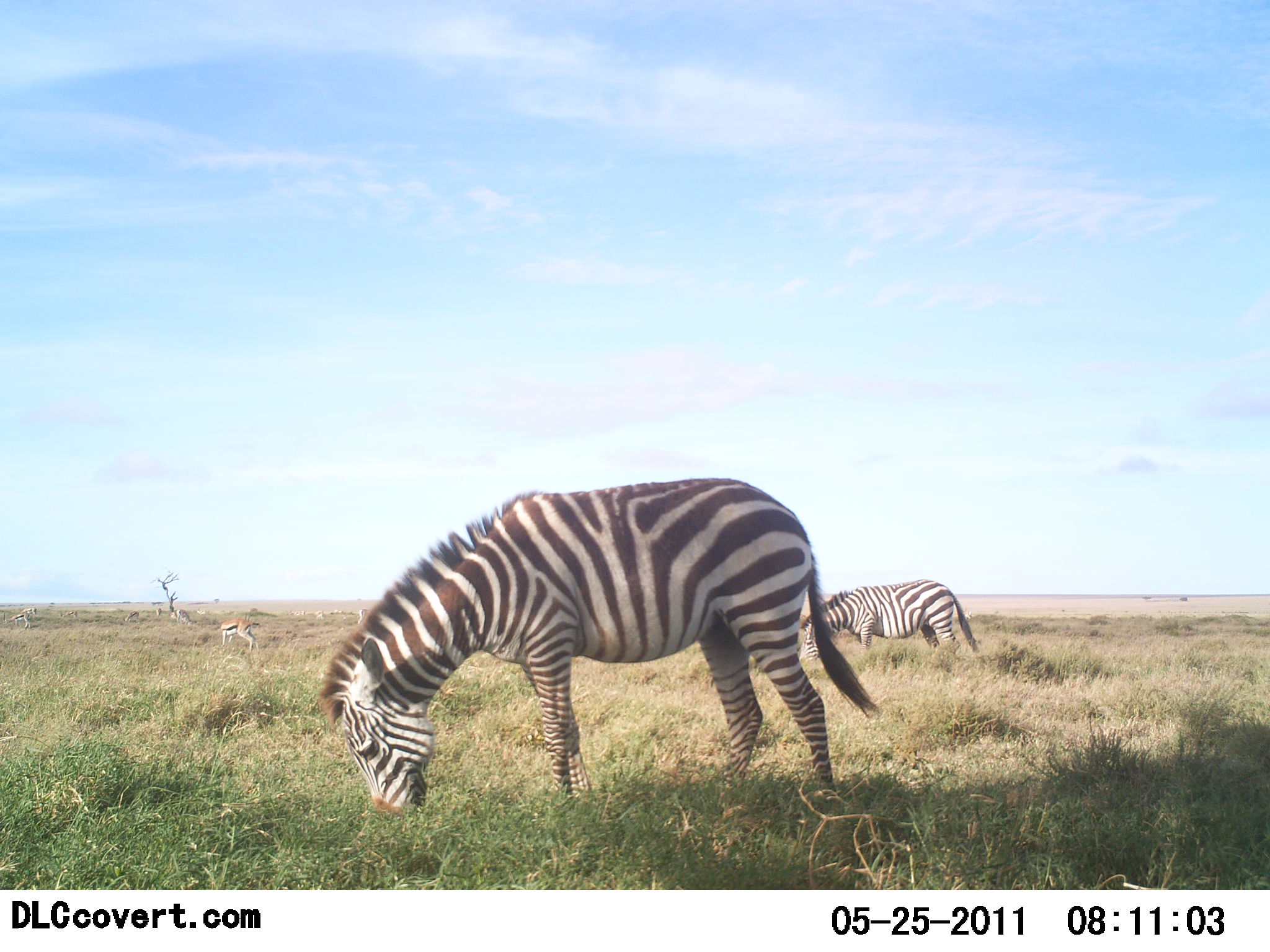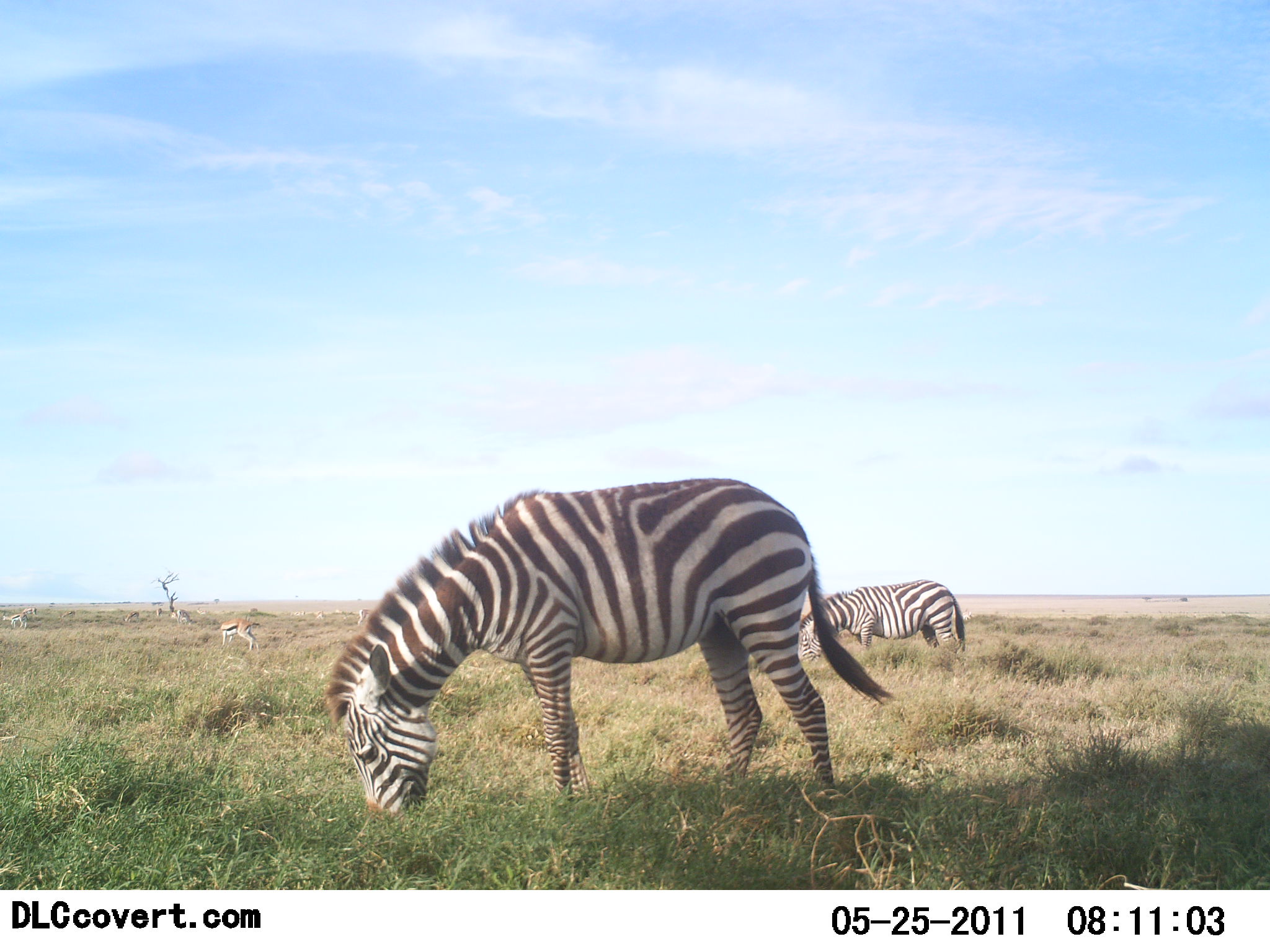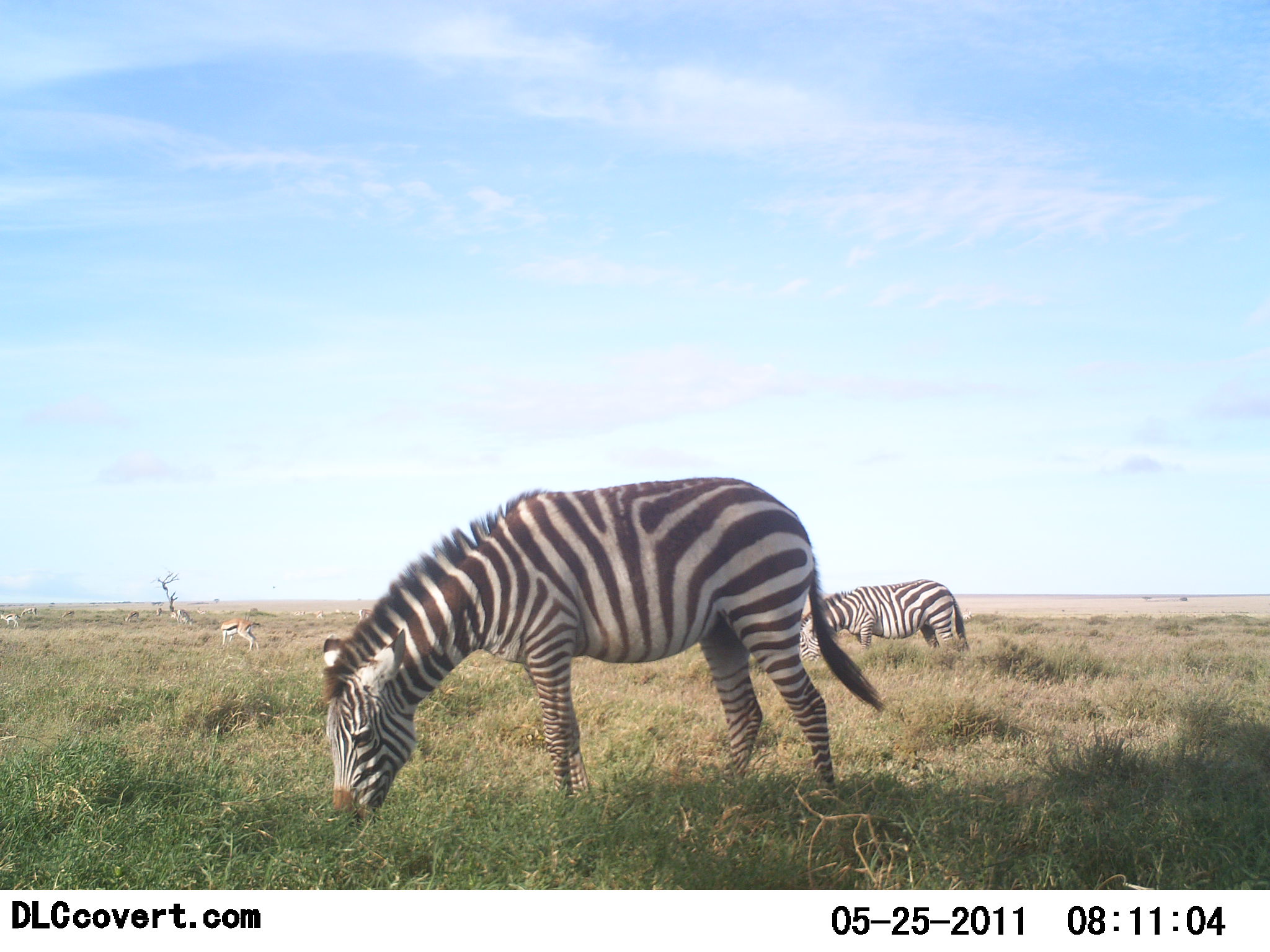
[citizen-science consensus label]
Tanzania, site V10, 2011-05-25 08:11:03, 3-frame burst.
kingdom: Animalia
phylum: Chordata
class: Mammalia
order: Artiodactyla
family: Bovidae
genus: Eudorcas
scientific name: Eudorcas thomsonii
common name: thomson's gazelle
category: gazellethomsons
Gazellethomsons (thomson's gazelle) (Eudorcas thomsonii), count 2. Behavior (volunteer vote fractions): standing 70%, resting 0%, moving 30%, interacting 0%. Young present (vote fraction): 0%. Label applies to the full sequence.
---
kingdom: Animalia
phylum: Chordata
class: Mammalia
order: Perissodactyla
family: Equidae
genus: Equus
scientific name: Equus quagga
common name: plains zebra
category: zebra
Zebra (plains zebra) (Equus quagga), count 2. Behavior (volunteer vote fractions): standing 24%, resting 0%, moving 0%, interacting 0%. Young present (vote fraction): 0%. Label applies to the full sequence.